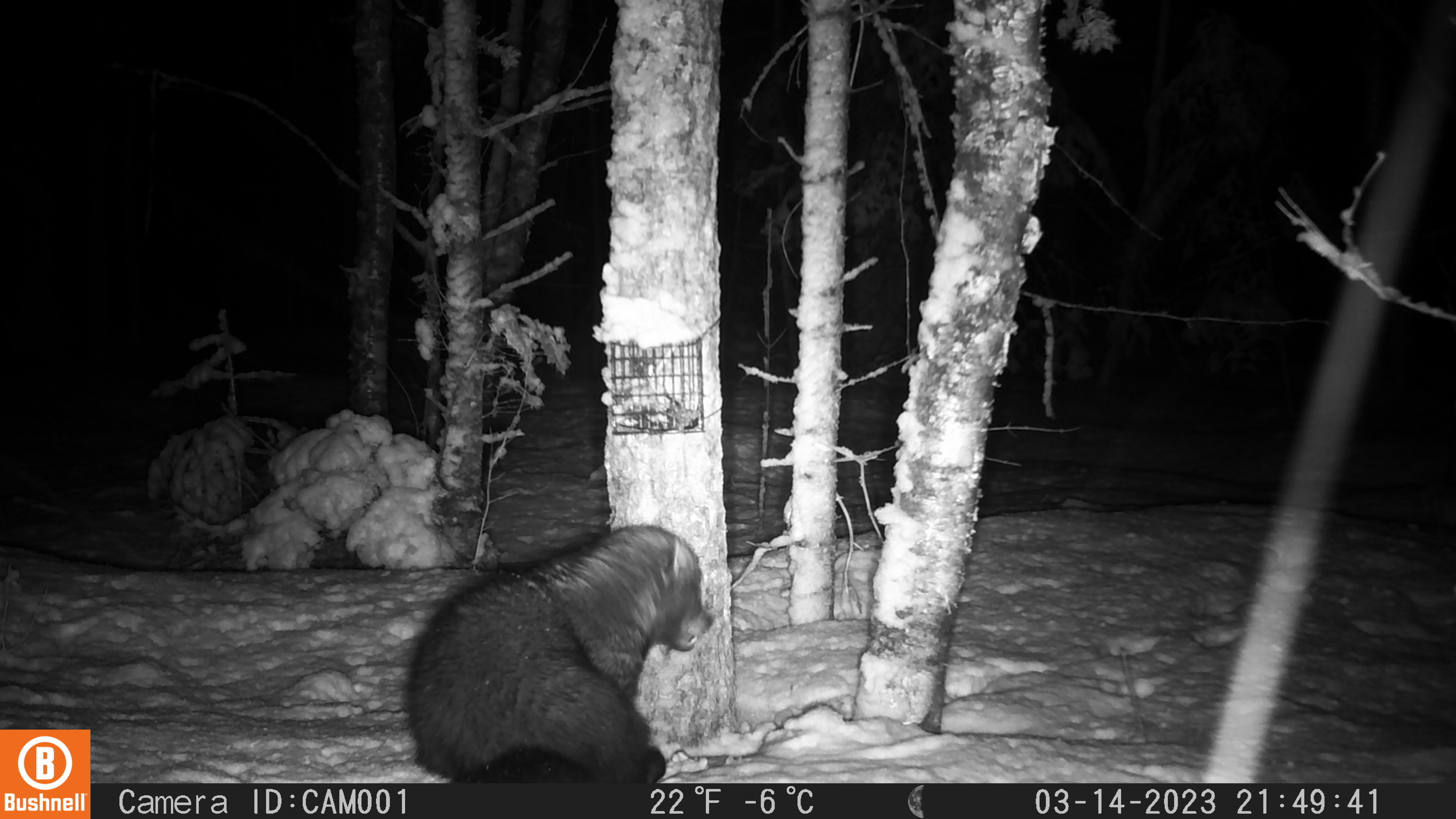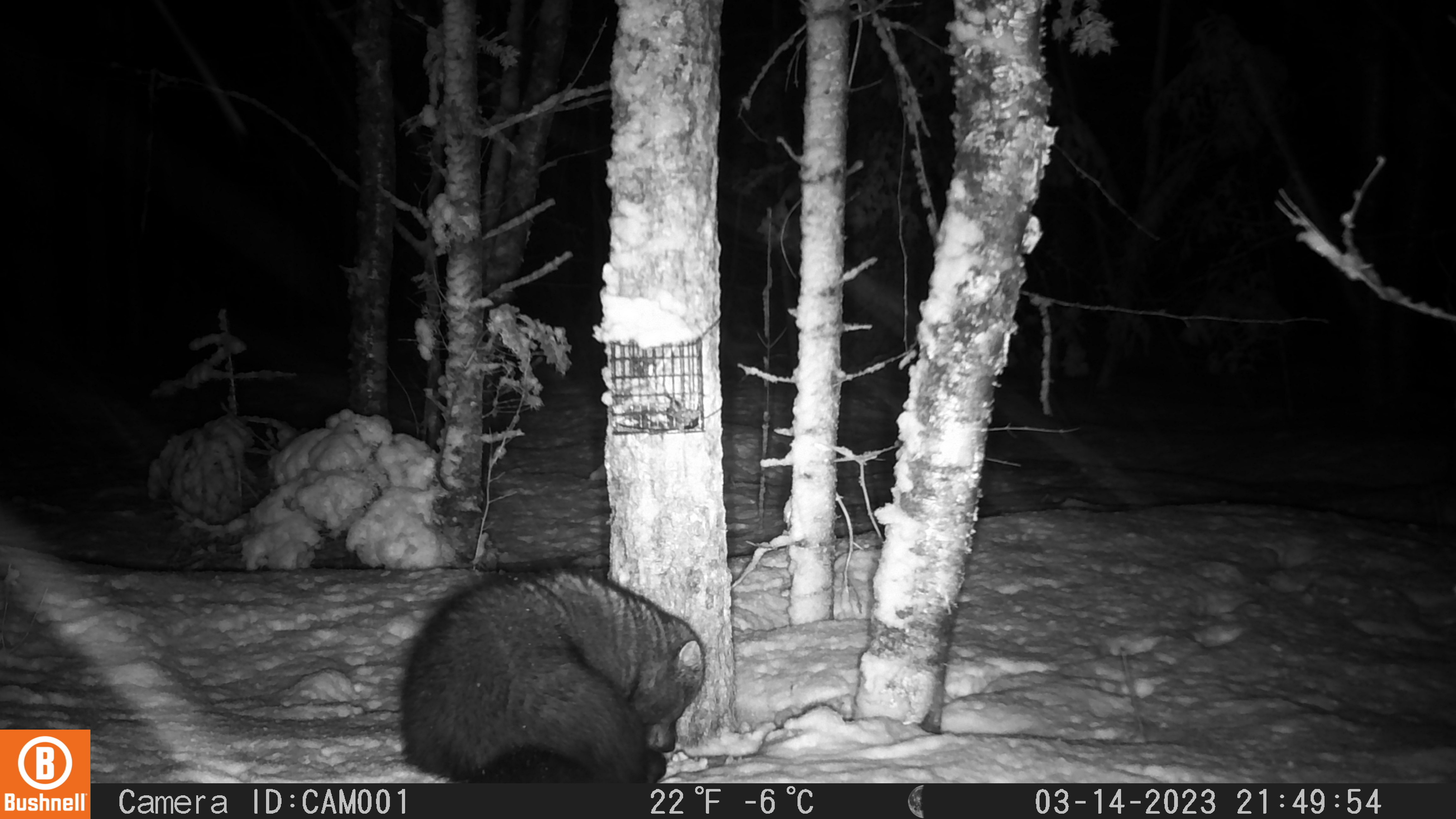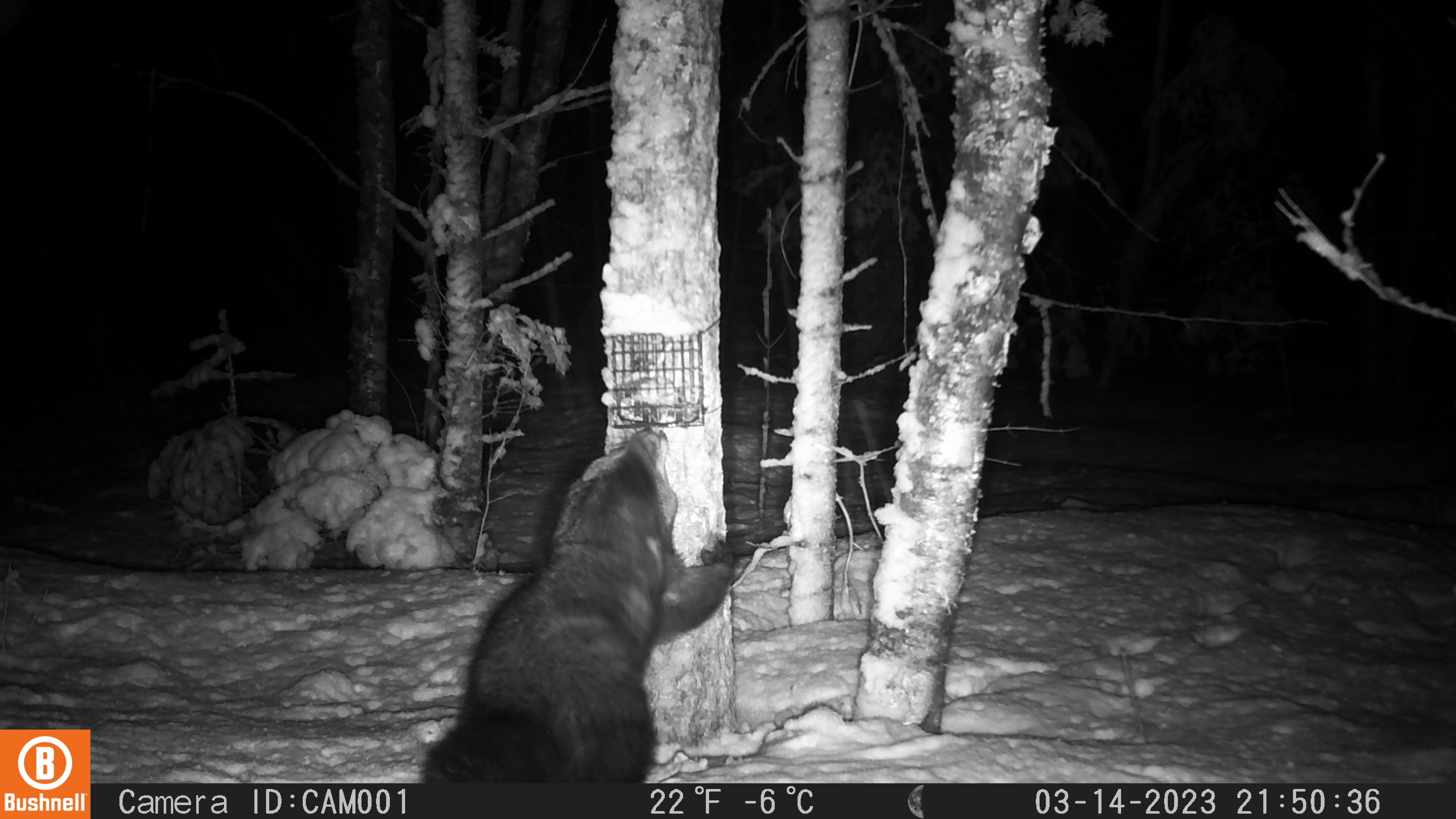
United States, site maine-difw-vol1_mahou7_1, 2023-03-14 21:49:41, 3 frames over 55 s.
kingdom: Animalia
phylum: Chordata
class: Mammalia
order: Carnivora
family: Mustelidae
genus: Pekania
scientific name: Pekania pennanti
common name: fisher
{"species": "fisher (Pekania pennanti)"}